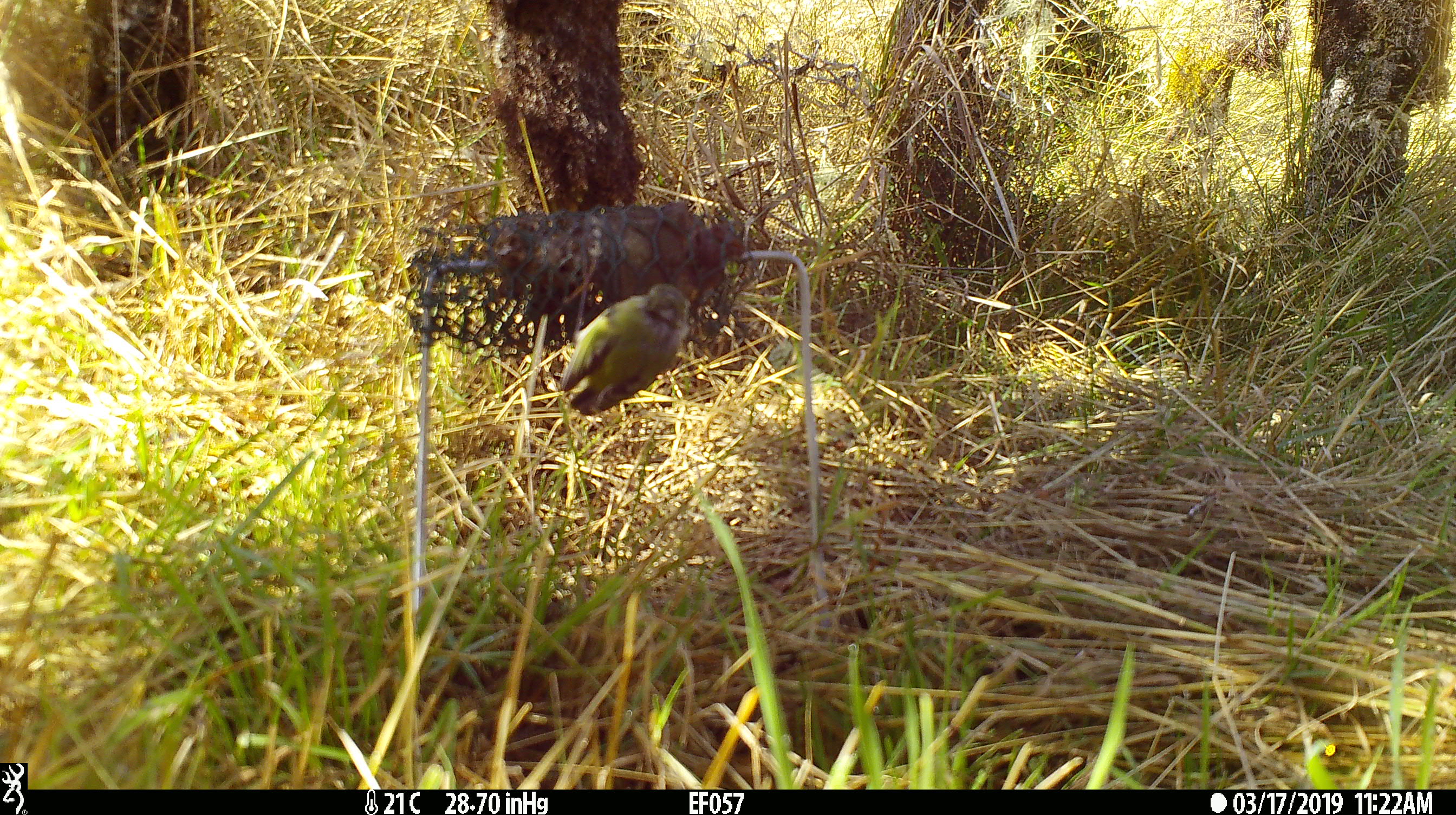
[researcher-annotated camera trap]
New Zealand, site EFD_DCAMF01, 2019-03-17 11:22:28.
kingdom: Animalia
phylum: Chordata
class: Aves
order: Passeriformes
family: Acanthisittidae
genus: Acanthisitta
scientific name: Acanthisitta chloris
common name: rifleman